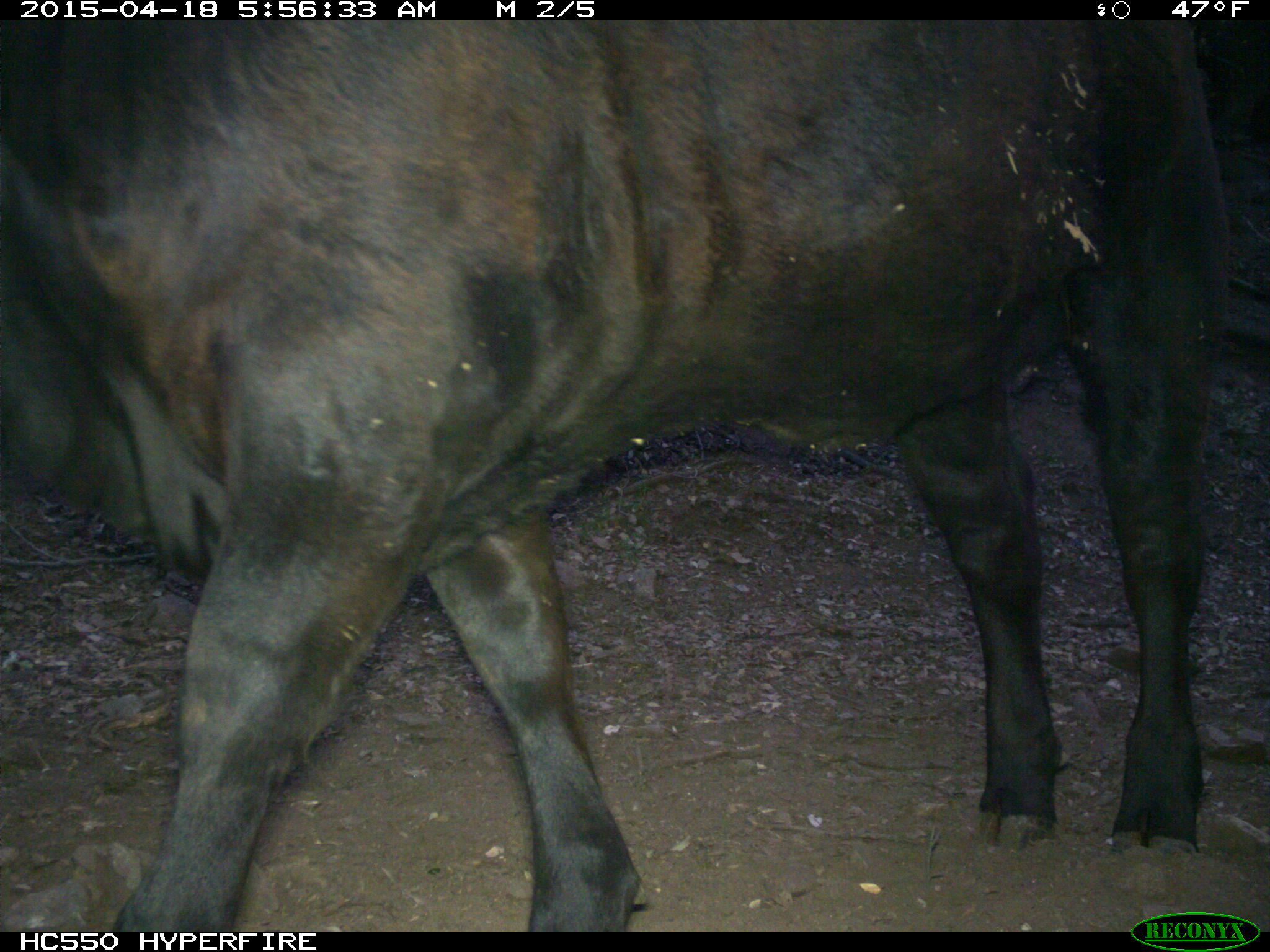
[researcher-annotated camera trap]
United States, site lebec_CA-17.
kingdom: Animalia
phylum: Chordata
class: Mammalia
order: Artiodactyla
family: Bovidae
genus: Bos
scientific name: Bos taurus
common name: domestic cow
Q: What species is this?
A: Bos taurus (domestic cow).